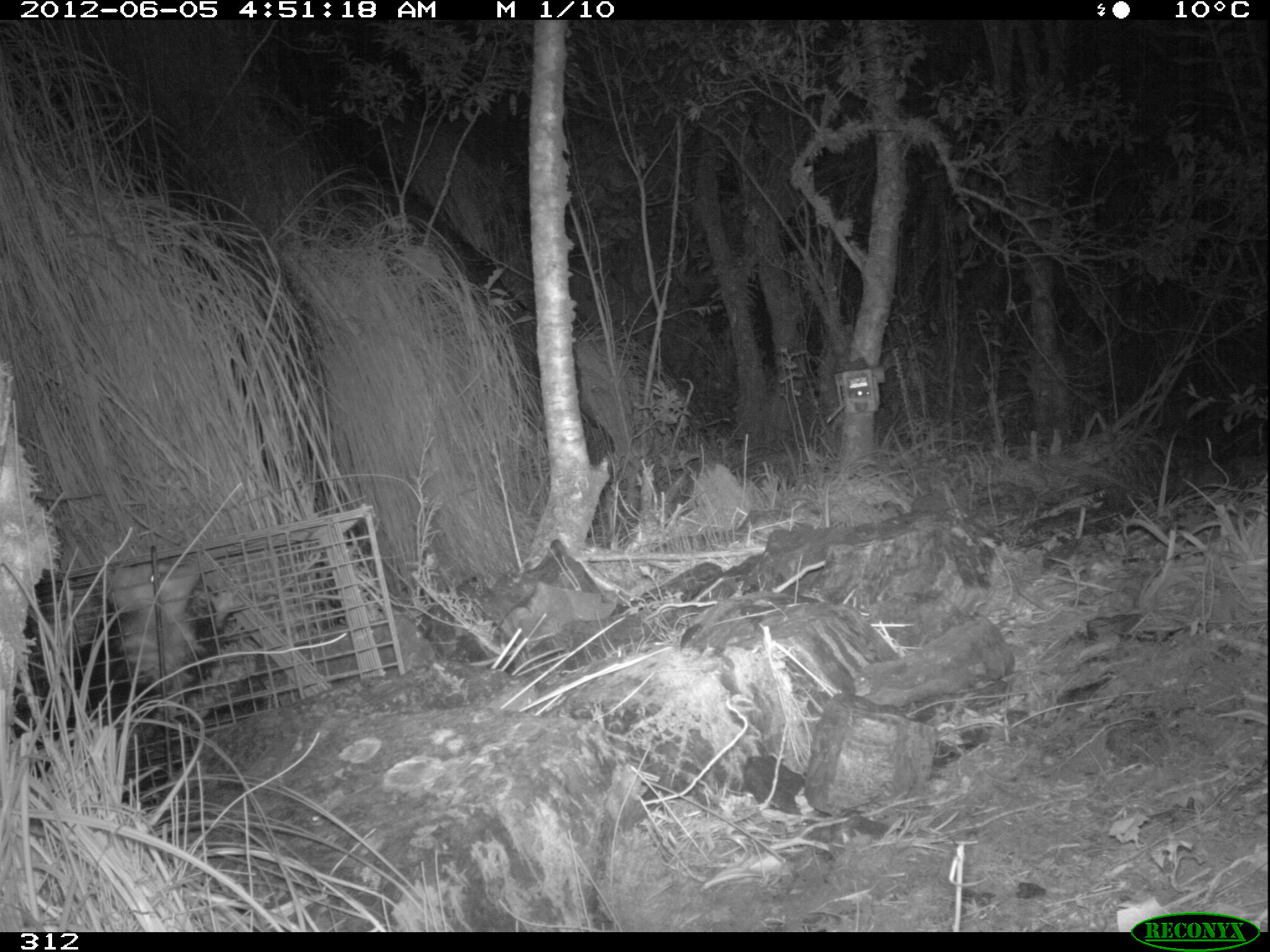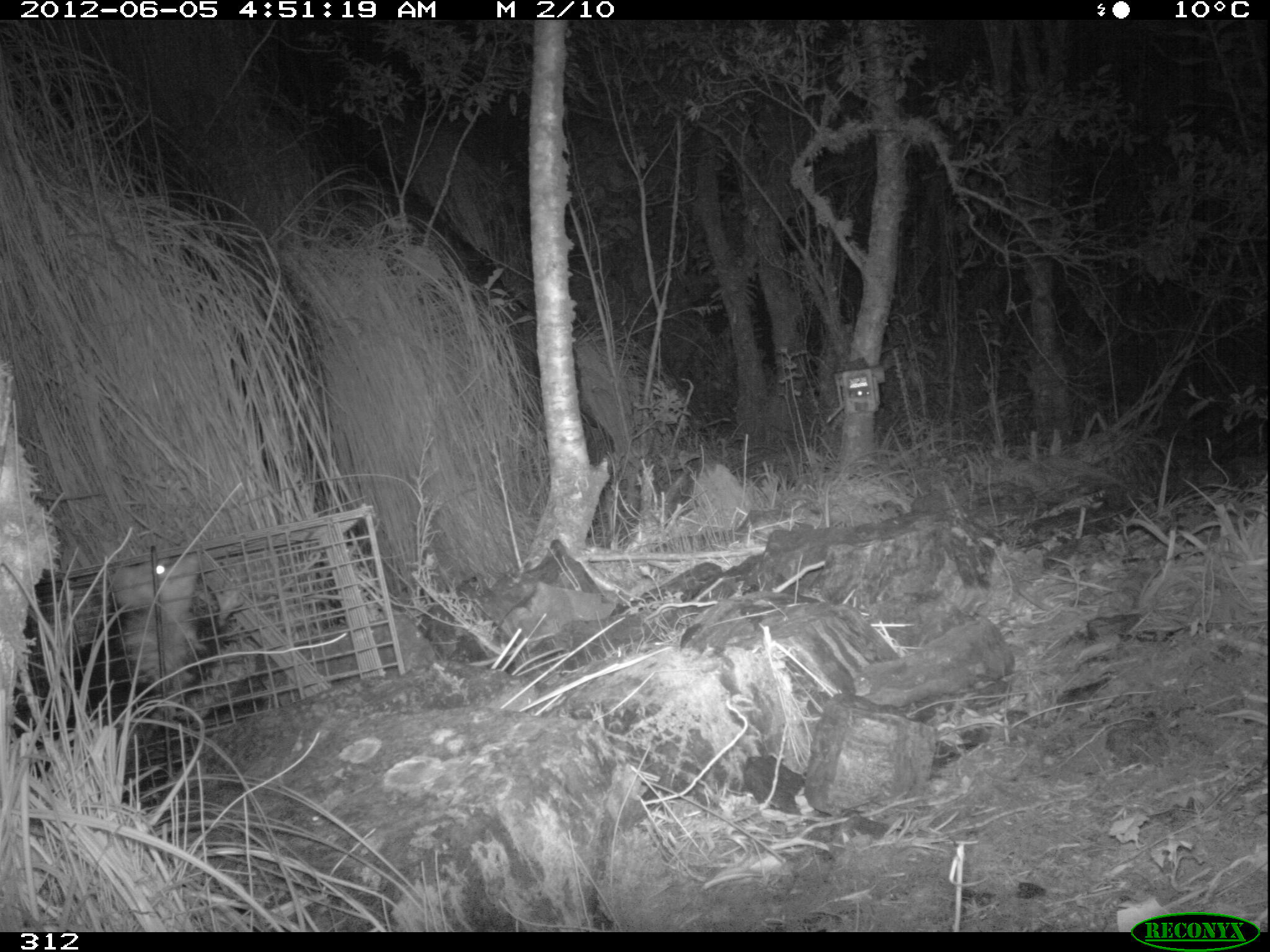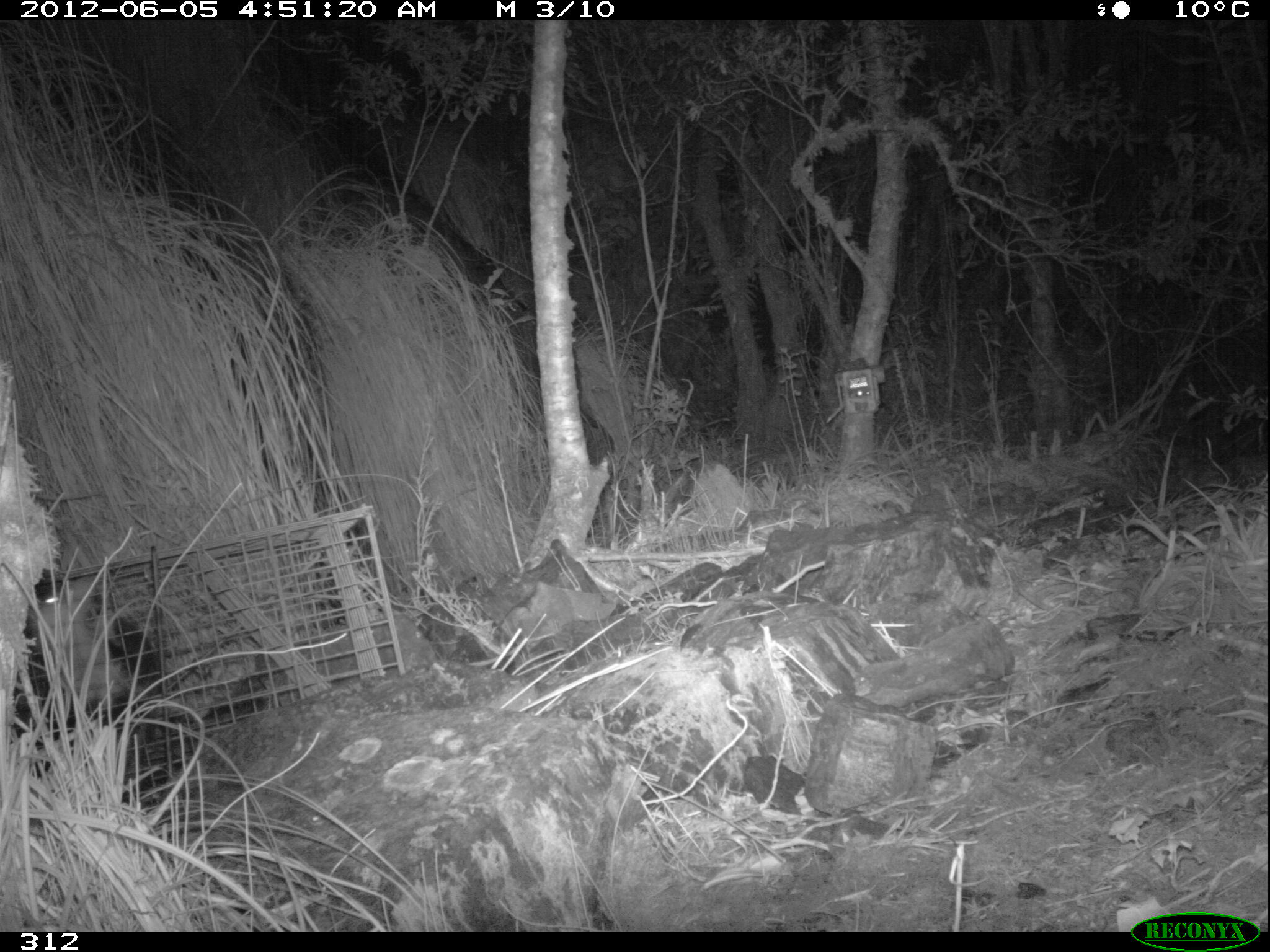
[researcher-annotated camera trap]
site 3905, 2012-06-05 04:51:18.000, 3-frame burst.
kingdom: Animalia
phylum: Chordata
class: Mammalia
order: Didelphimorphia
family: Didelphidae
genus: Didelphis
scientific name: Didelphis pernigra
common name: andean white-eared opossum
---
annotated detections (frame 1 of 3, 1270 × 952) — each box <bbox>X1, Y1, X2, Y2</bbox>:
didelphis pernigra: <bbox>14, 558, 242, 807</bbox>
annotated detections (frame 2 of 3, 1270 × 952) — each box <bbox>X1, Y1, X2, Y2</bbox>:
didelphis pernigra: <bbox>14, 546, 246, 804</bbox>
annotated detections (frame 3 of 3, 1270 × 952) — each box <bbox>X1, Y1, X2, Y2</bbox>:
didelphis pernigra: <bbox>34, 575, 162, 729</bbox>